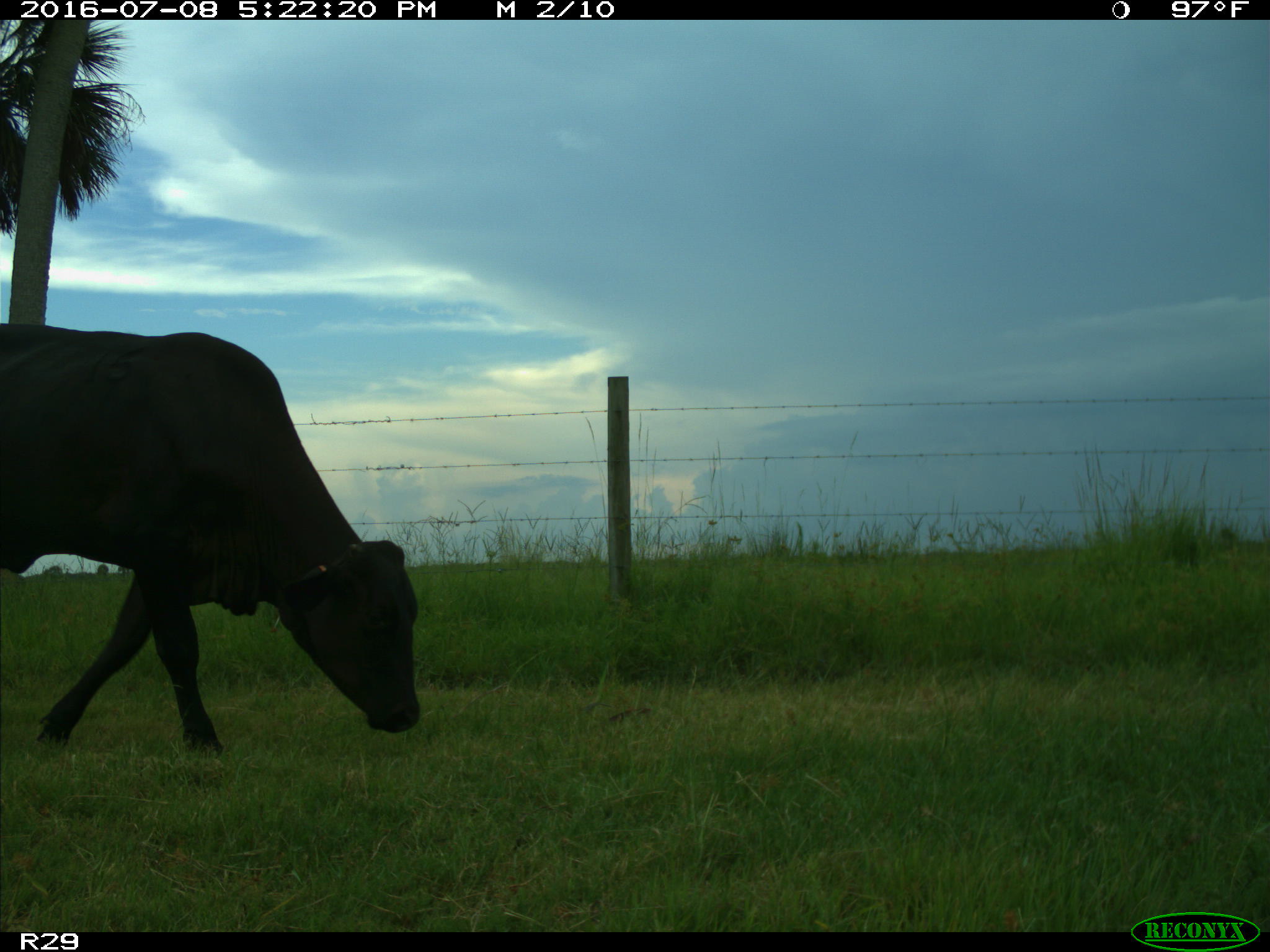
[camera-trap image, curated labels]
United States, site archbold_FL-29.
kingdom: Animalia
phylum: Chordata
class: Mammalia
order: Artiodactyla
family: Bovidae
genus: Bos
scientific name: Bos taurus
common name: domestic cow